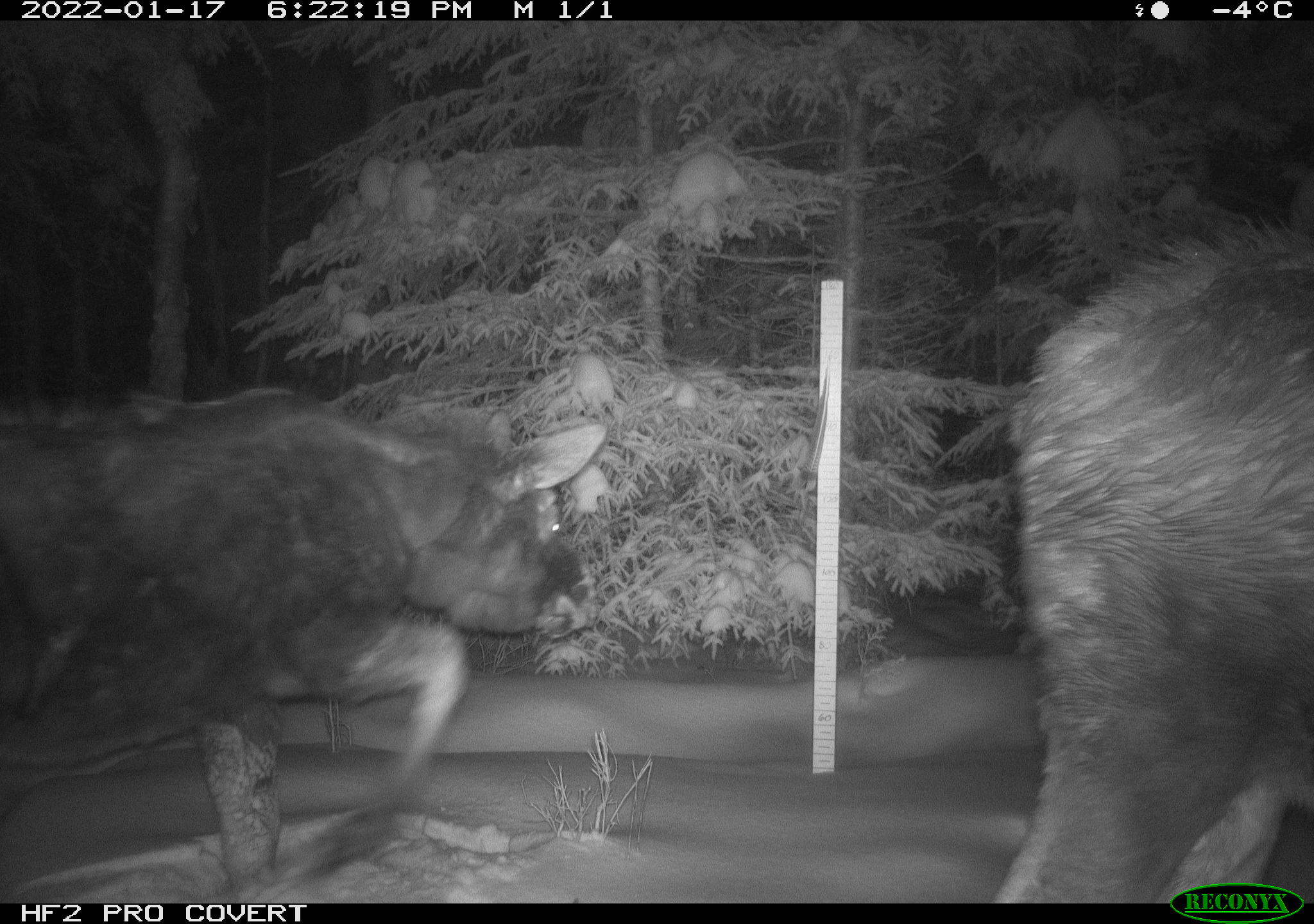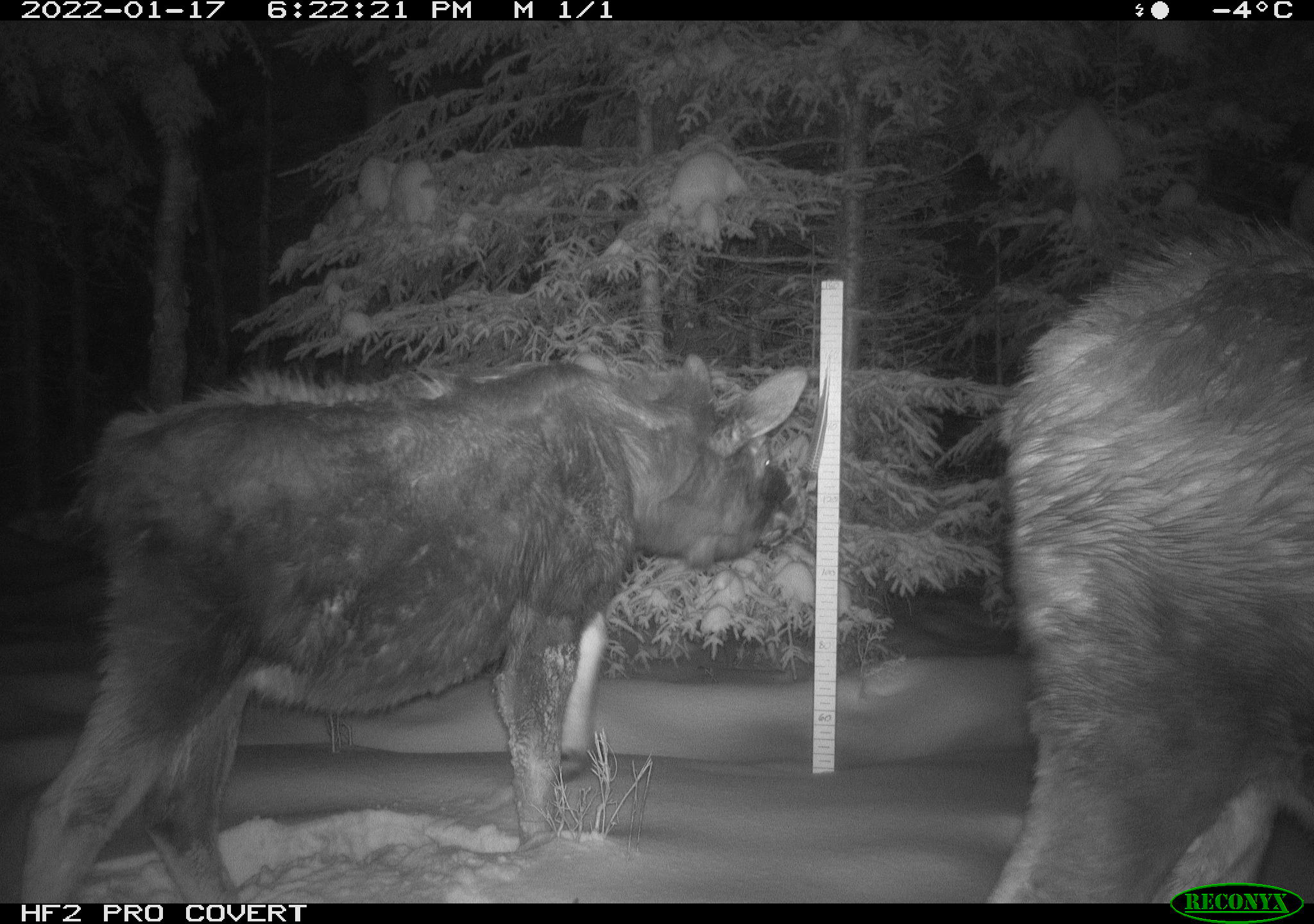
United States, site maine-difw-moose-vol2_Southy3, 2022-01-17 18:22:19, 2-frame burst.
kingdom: Animalia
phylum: Chordata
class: Mammalia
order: Artiodactyla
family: Cervidae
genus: Alces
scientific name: Alces alces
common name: moose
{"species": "moose (Alces alces)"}